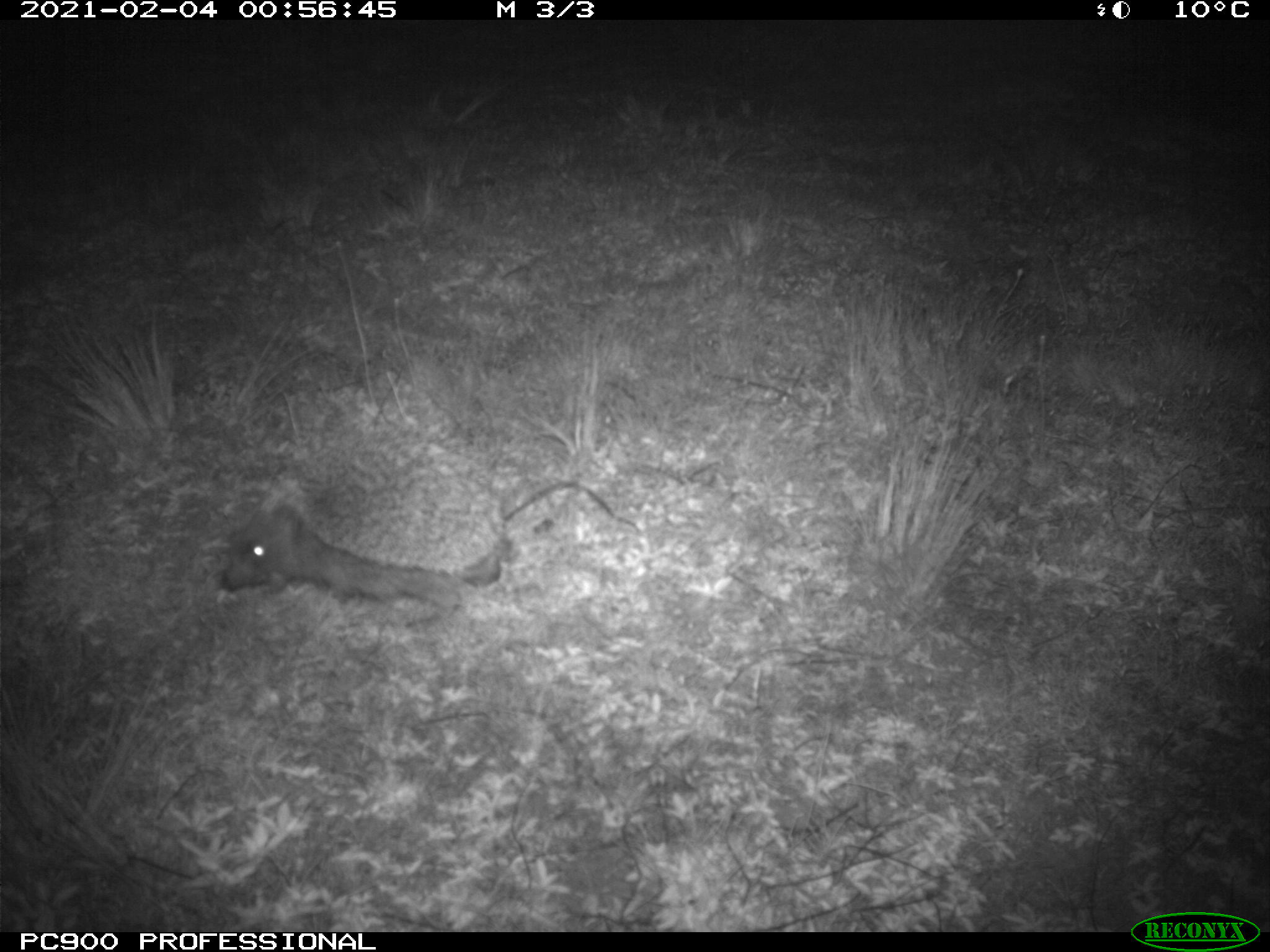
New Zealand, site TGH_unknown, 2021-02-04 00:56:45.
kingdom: Animalia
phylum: Chordata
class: Mammalia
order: Eulipotyphla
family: Erinaceidae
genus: Erinaceus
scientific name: Erinaceus europaeus europaeus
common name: european hedgehog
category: hedgehog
Hedgehog (european hedgehog) (Erinaceus europaeus europaeus).